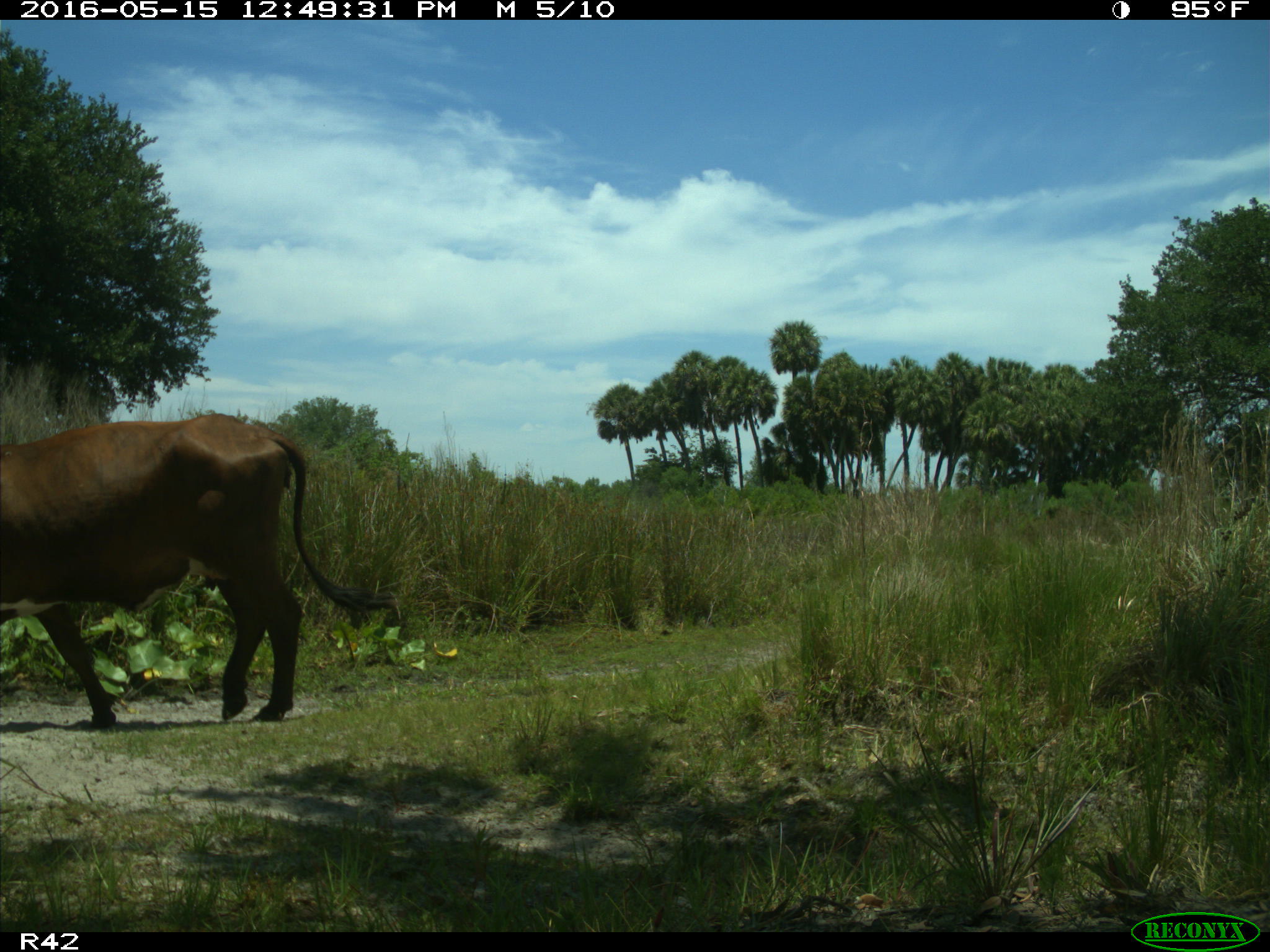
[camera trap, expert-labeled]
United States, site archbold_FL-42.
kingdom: Animalia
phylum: Chordata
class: Mammalia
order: Artiodactyla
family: Bovidae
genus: Bos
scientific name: Bos taurus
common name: domestic cow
Bos taurus (domestic cow).